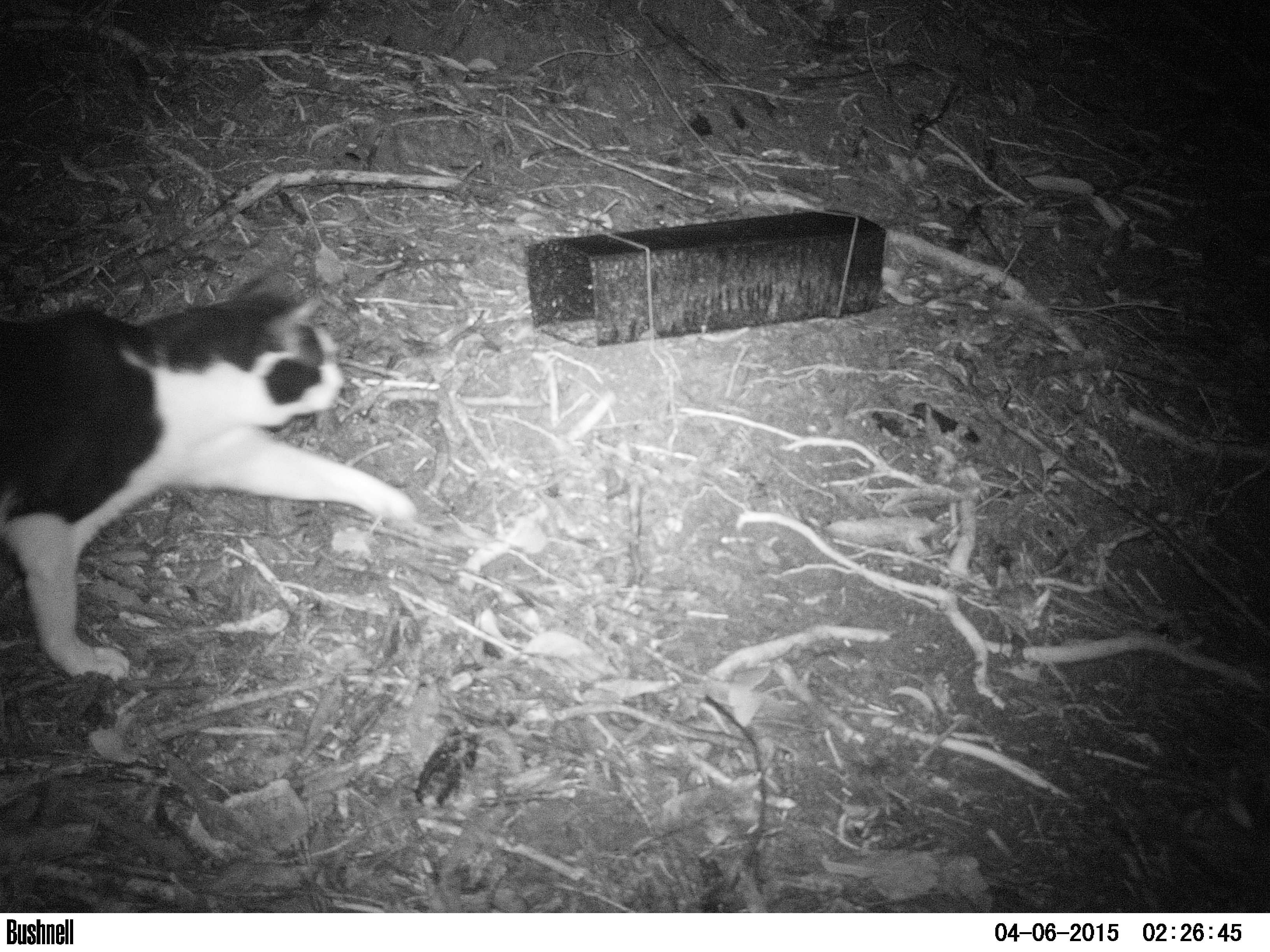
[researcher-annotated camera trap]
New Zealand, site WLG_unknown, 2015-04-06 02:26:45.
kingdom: Animalia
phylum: Chordata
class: Mammalia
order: Carnivora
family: Felidae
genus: Felis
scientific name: Felis catus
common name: domestic cat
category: cat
Cat (domestic cat) (Felis catus).